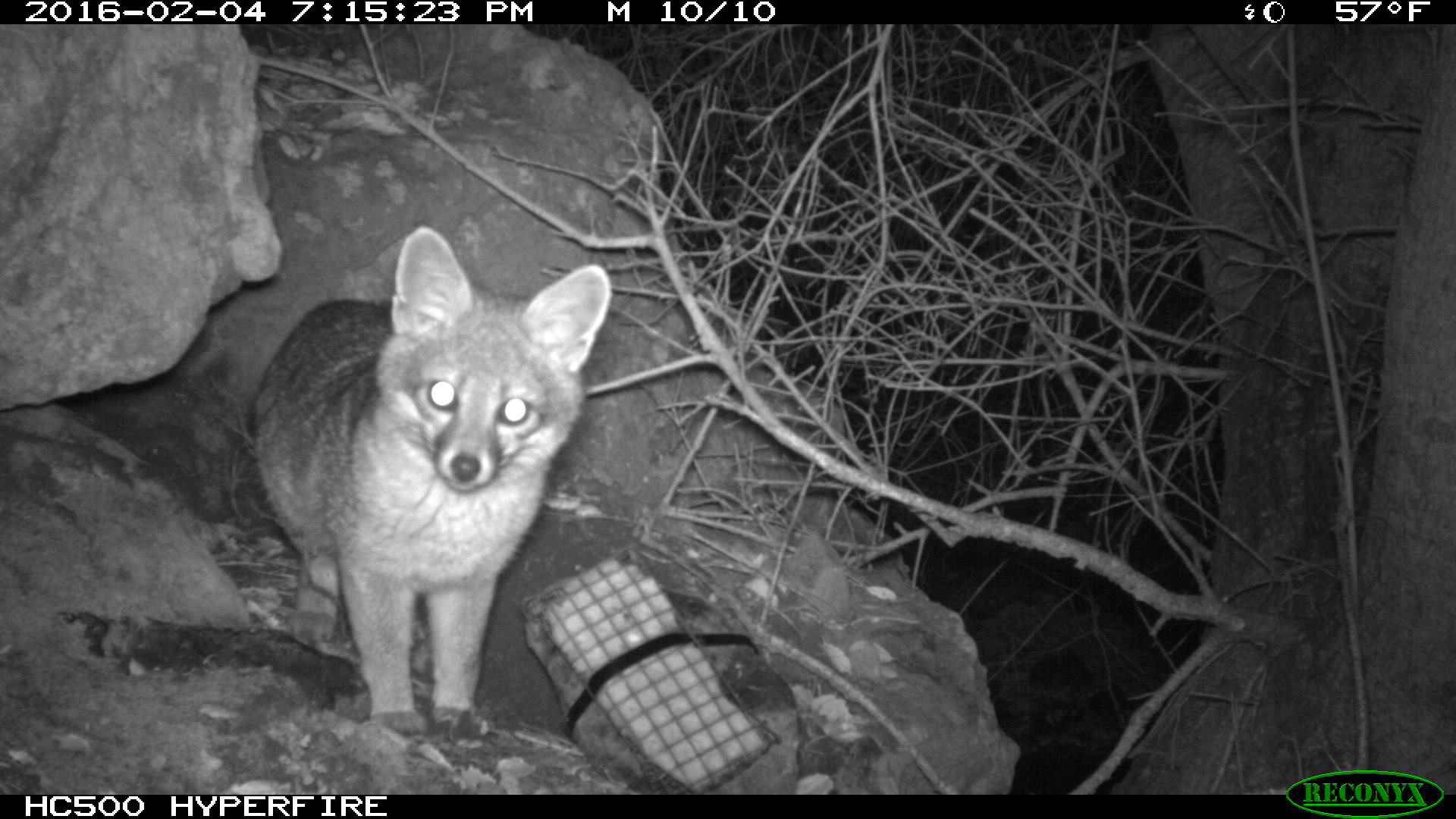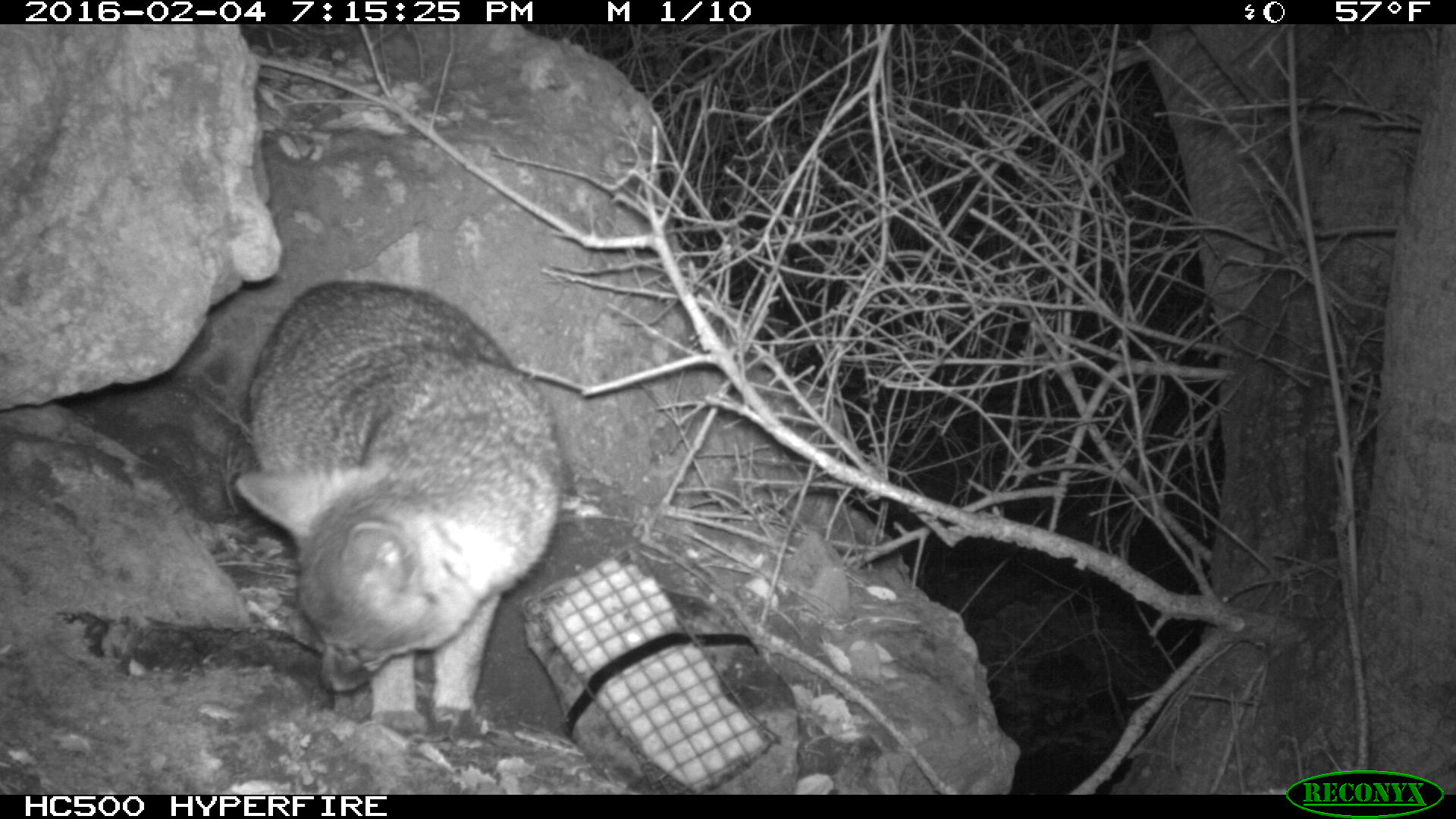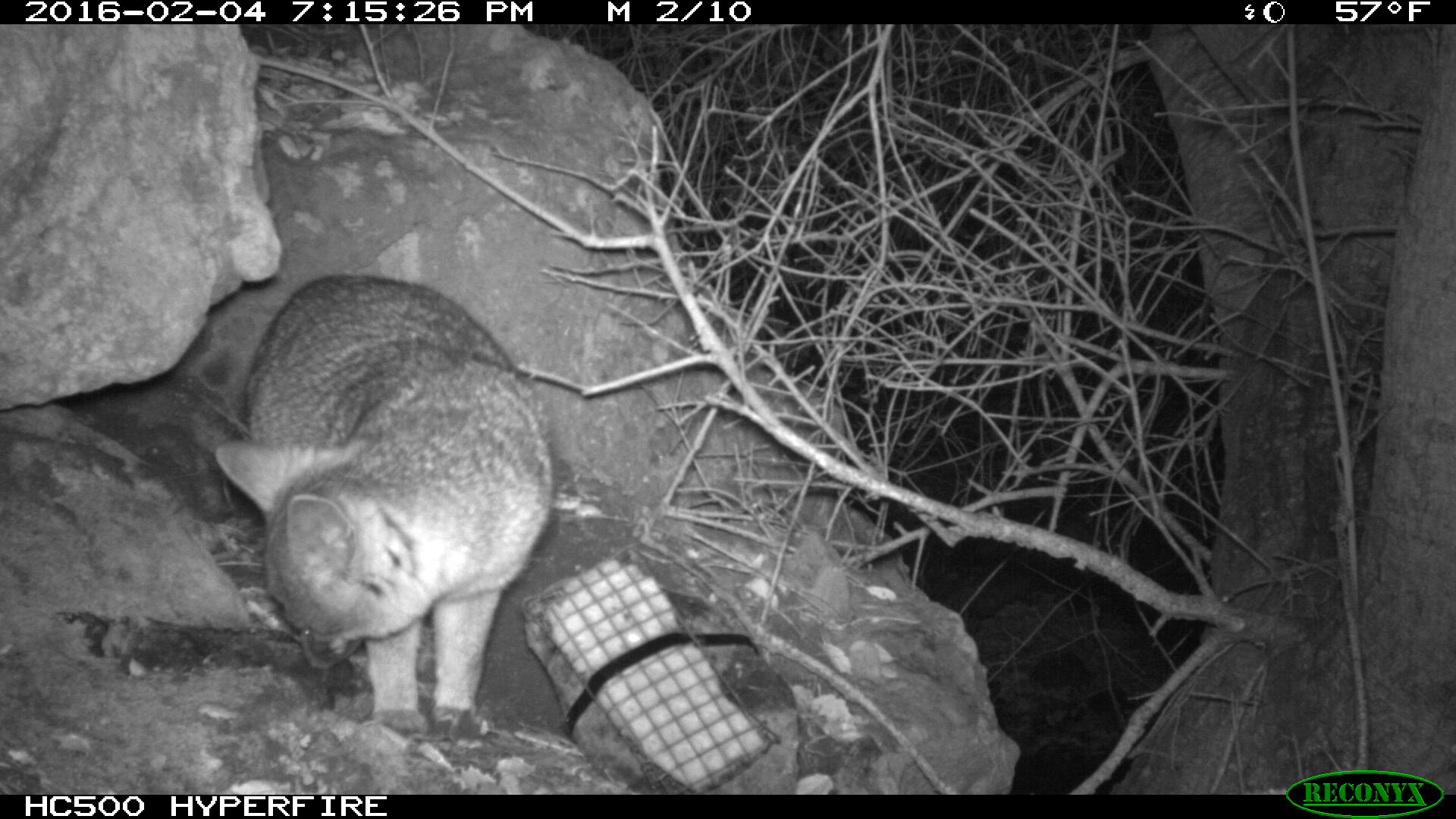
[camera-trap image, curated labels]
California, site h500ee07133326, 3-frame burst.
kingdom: Animalia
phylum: Chordata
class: Mammalia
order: Carnivora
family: Canidae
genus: Urocyon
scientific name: Urocyon littoralis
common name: island fox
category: fox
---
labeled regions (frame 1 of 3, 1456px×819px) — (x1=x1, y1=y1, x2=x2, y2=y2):
fox: (x1=246, y1=224, x2=613, y2=748)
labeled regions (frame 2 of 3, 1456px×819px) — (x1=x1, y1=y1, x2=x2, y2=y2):
fox: (x1=233, y1=279, x2=562, y2=737)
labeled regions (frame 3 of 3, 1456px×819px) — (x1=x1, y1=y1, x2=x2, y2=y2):
fox: (x1=214, y1=272, x2=554, y2=736)